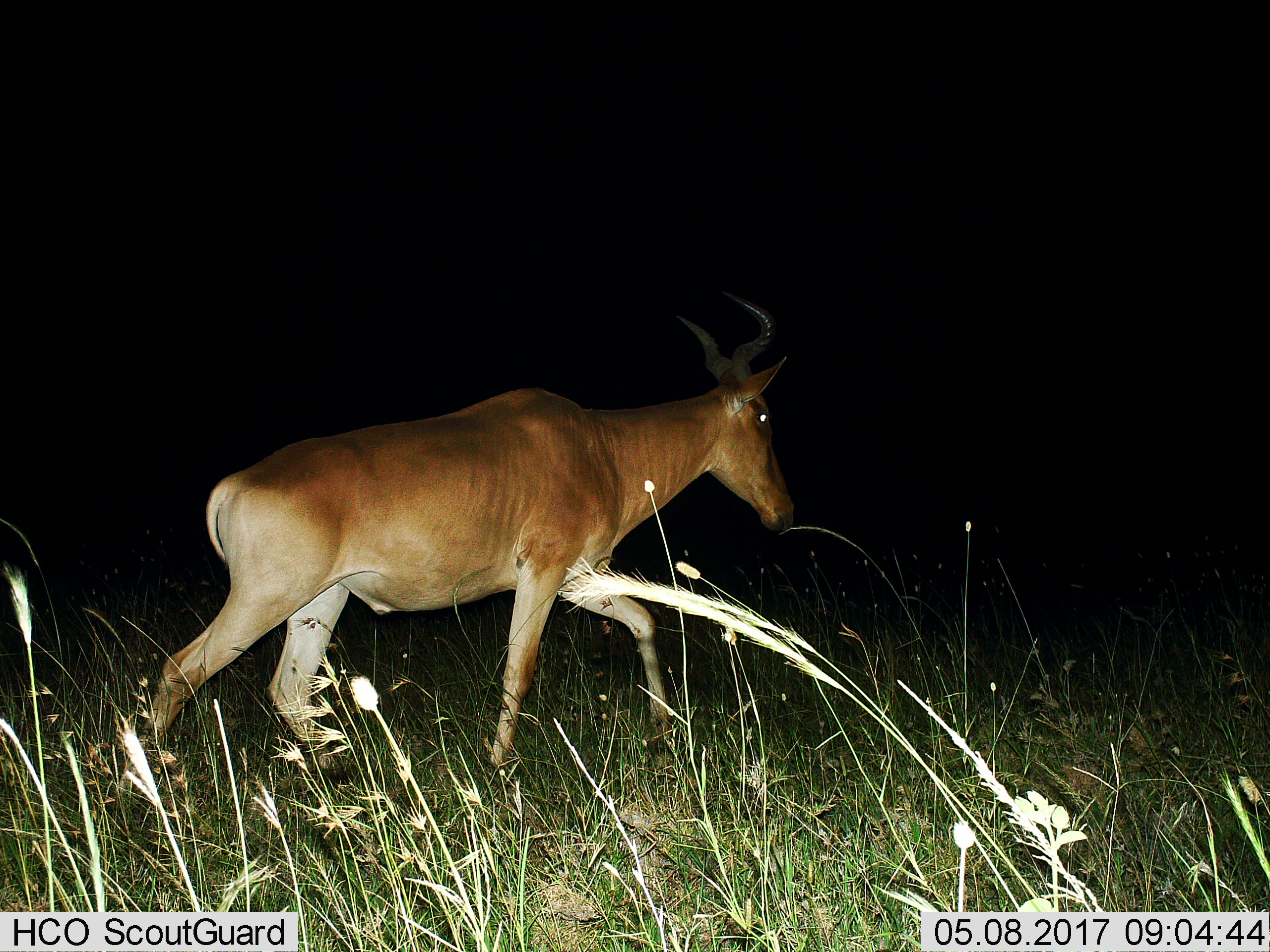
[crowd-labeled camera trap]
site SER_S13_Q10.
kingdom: Animalia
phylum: Chordata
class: Mammalia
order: Artiodactyla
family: Bovidae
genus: Alcelaphus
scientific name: Alcelaphus buselaphus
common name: hartebeest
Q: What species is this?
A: Hartebeest (Alcelaphus buselaphus).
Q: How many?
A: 1.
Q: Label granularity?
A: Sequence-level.